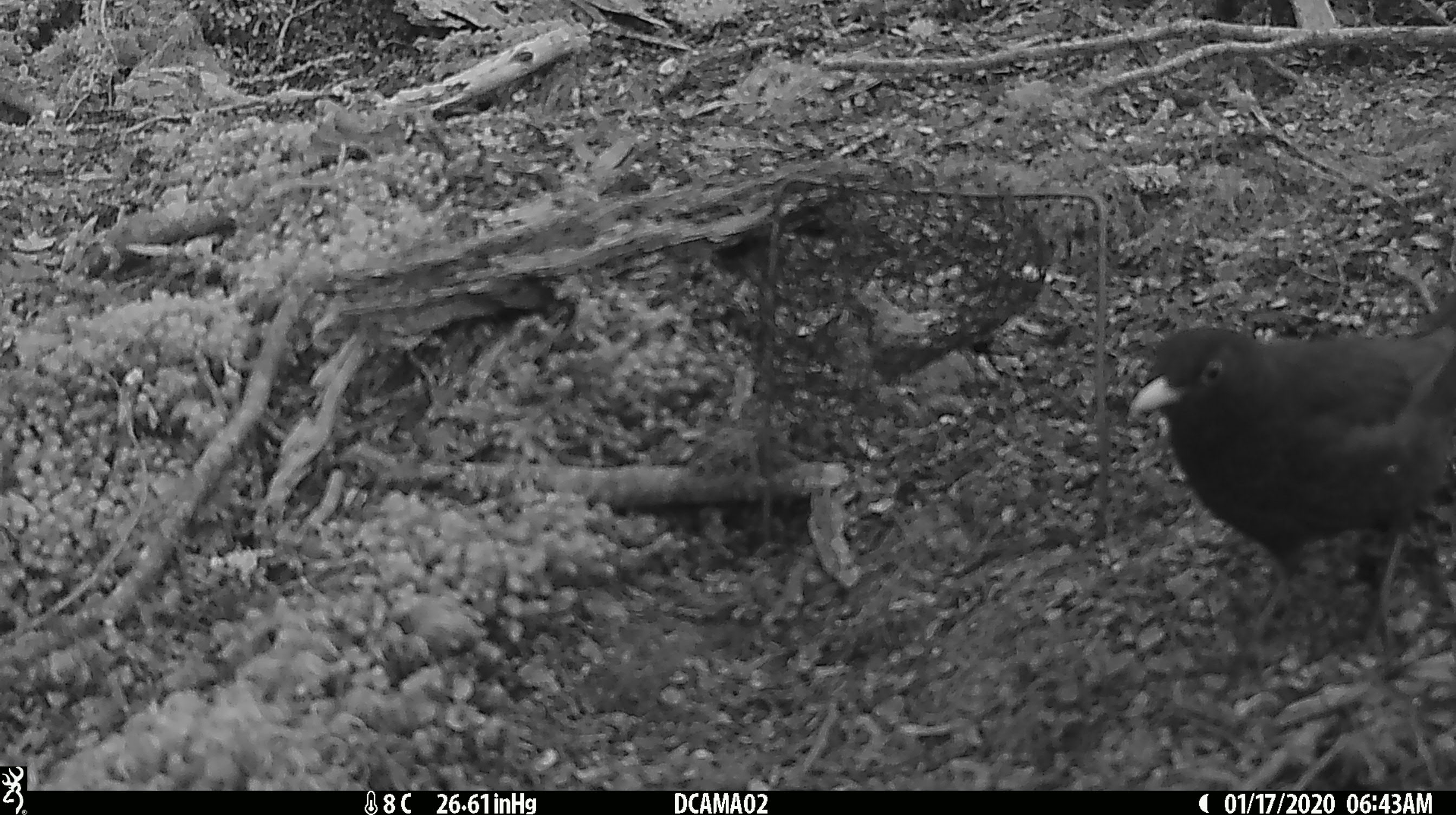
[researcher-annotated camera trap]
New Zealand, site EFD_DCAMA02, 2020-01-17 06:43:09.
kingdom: Animalia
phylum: Chordata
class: Aves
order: Passeriformes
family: Turdidae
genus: Turdus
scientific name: Turdus merula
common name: eurasian blackbird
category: blackbird